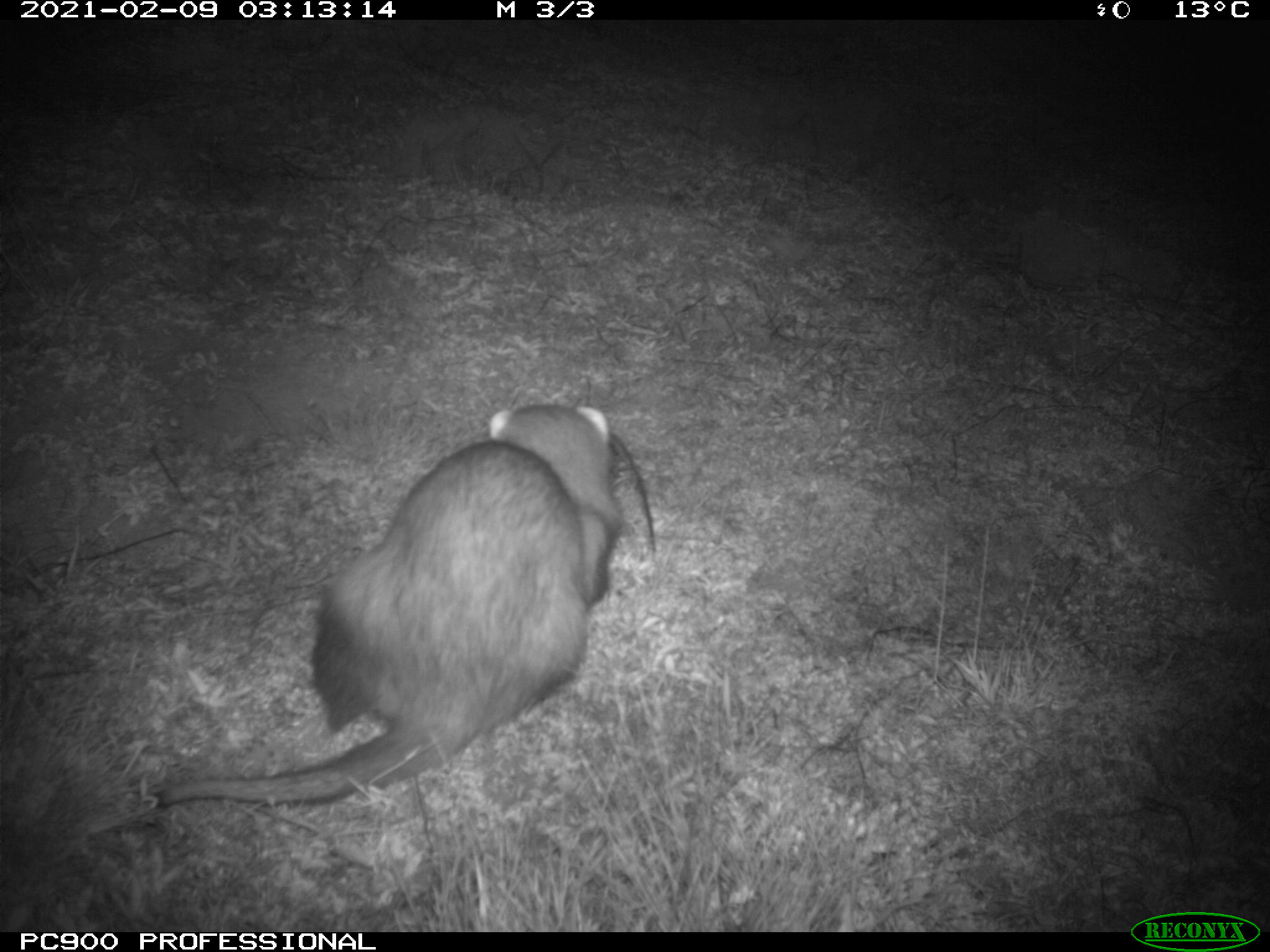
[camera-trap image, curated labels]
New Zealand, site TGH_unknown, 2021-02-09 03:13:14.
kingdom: Animalia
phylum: Chordata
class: Mammalia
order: Carnivora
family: Mustelidae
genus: Mustela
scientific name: Mustela furo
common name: ferret